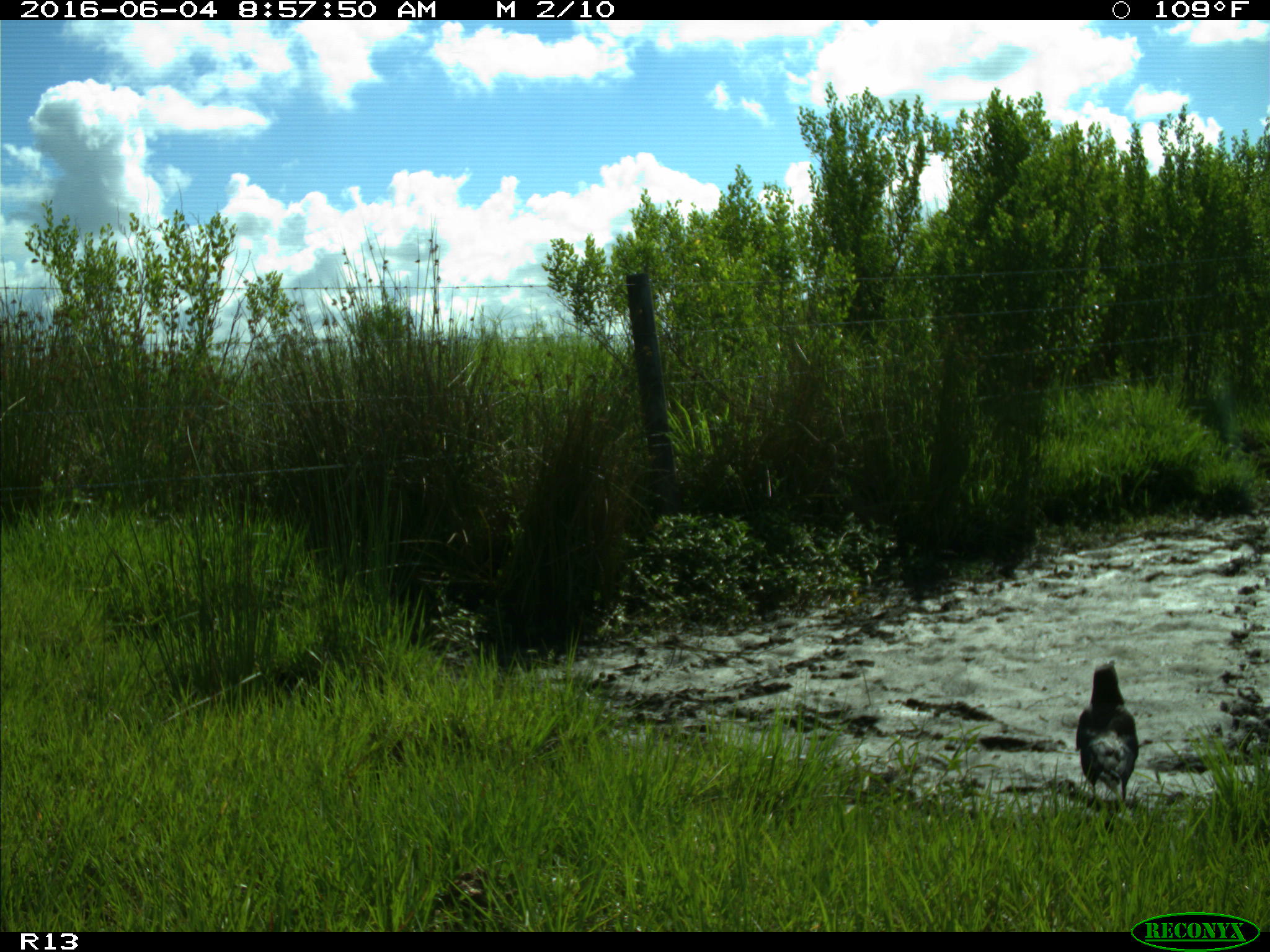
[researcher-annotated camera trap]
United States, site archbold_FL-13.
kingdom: Animalia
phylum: Chordata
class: Aves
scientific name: Aves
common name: birds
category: unidentified bird